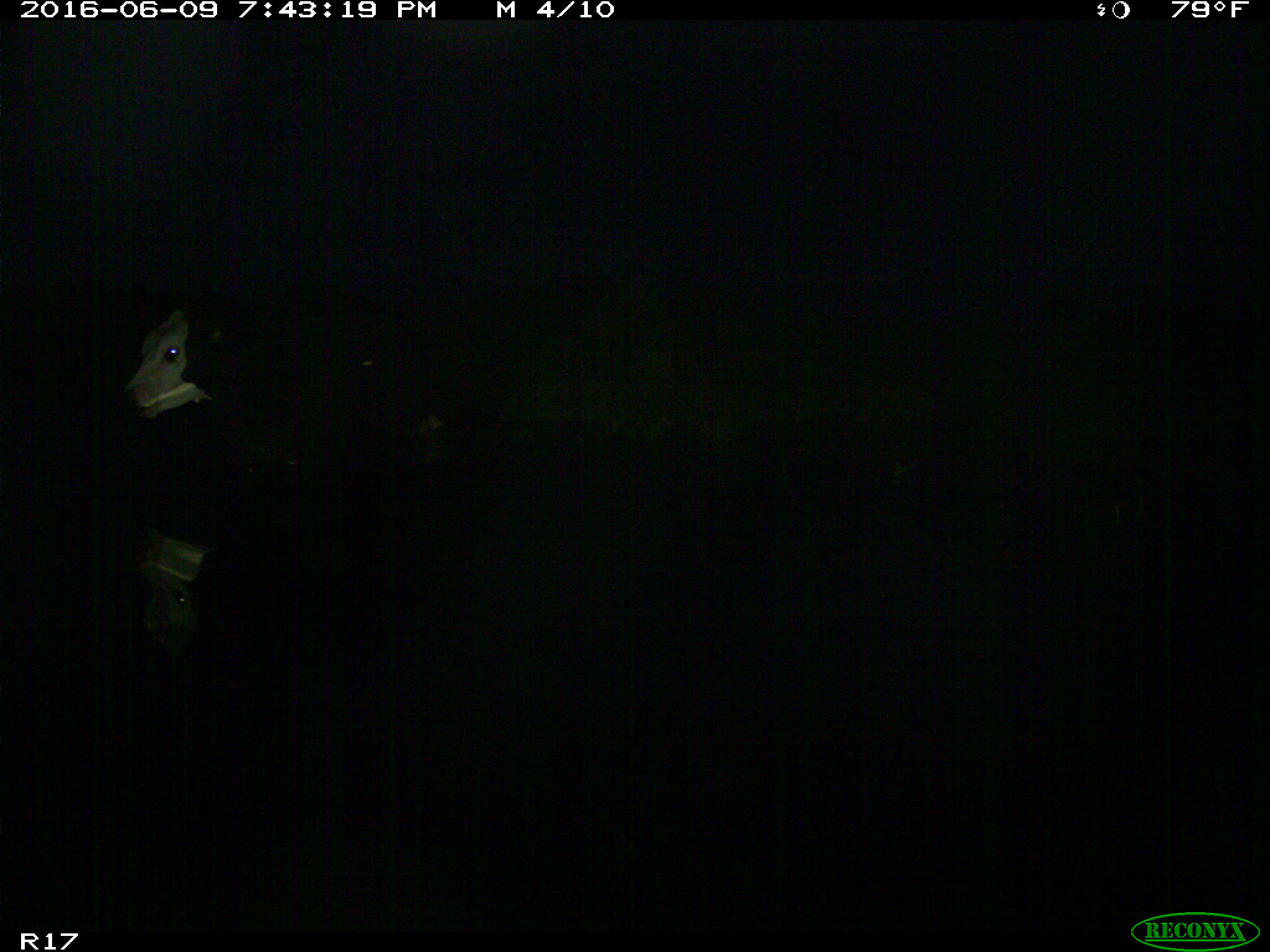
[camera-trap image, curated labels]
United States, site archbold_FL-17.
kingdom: Animalia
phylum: Chordata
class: Mammalia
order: Artiodactyla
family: Bovidae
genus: Bos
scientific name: Bos taurus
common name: domestic cow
Bos taurus (domestic cow).